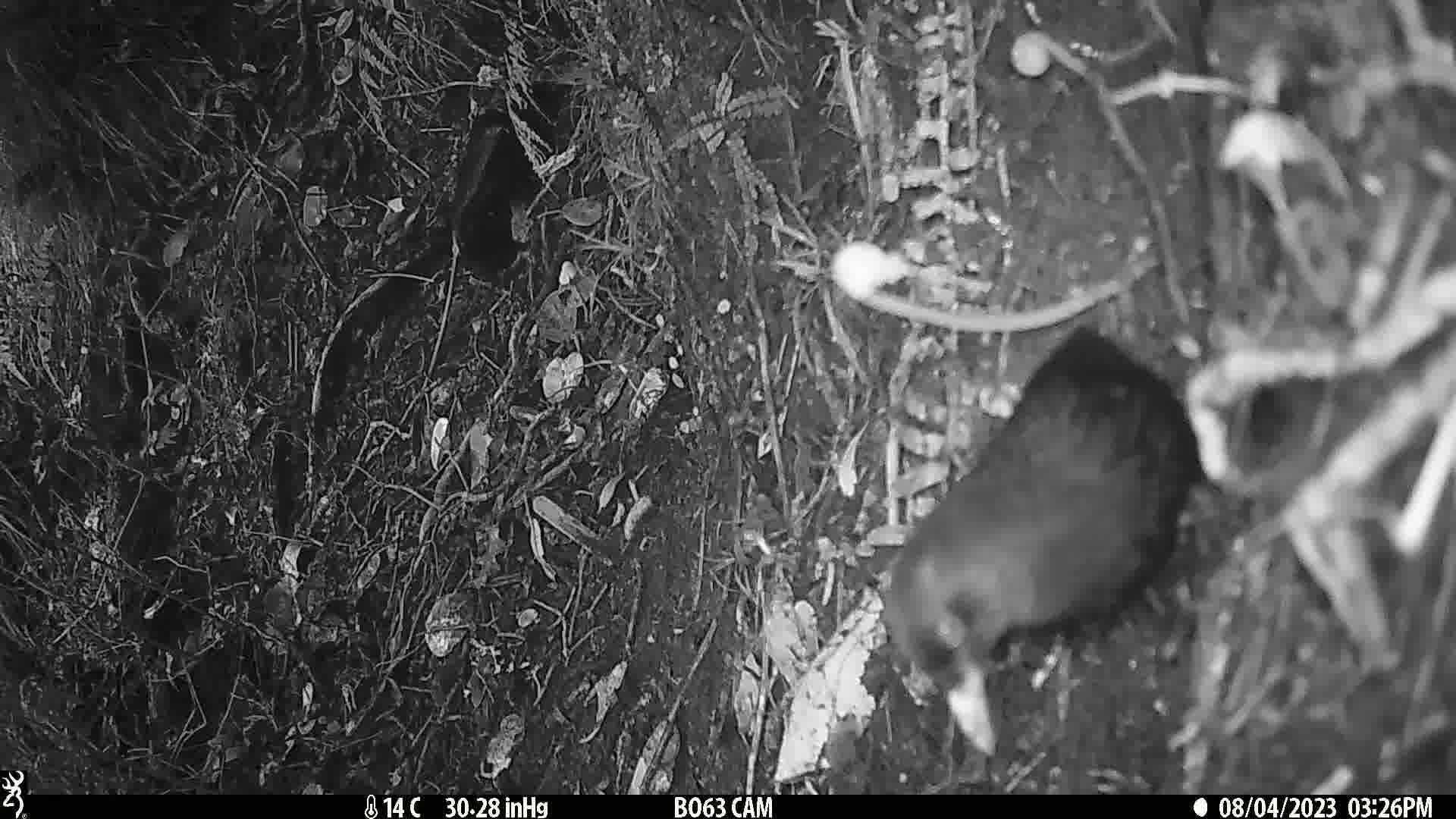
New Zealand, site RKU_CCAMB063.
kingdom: Animalia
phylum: Chordata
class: Aves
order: Passeriformes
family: Turdidae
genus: Turdus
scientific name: Turdus merula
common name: eurasian blackbird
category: blackbird